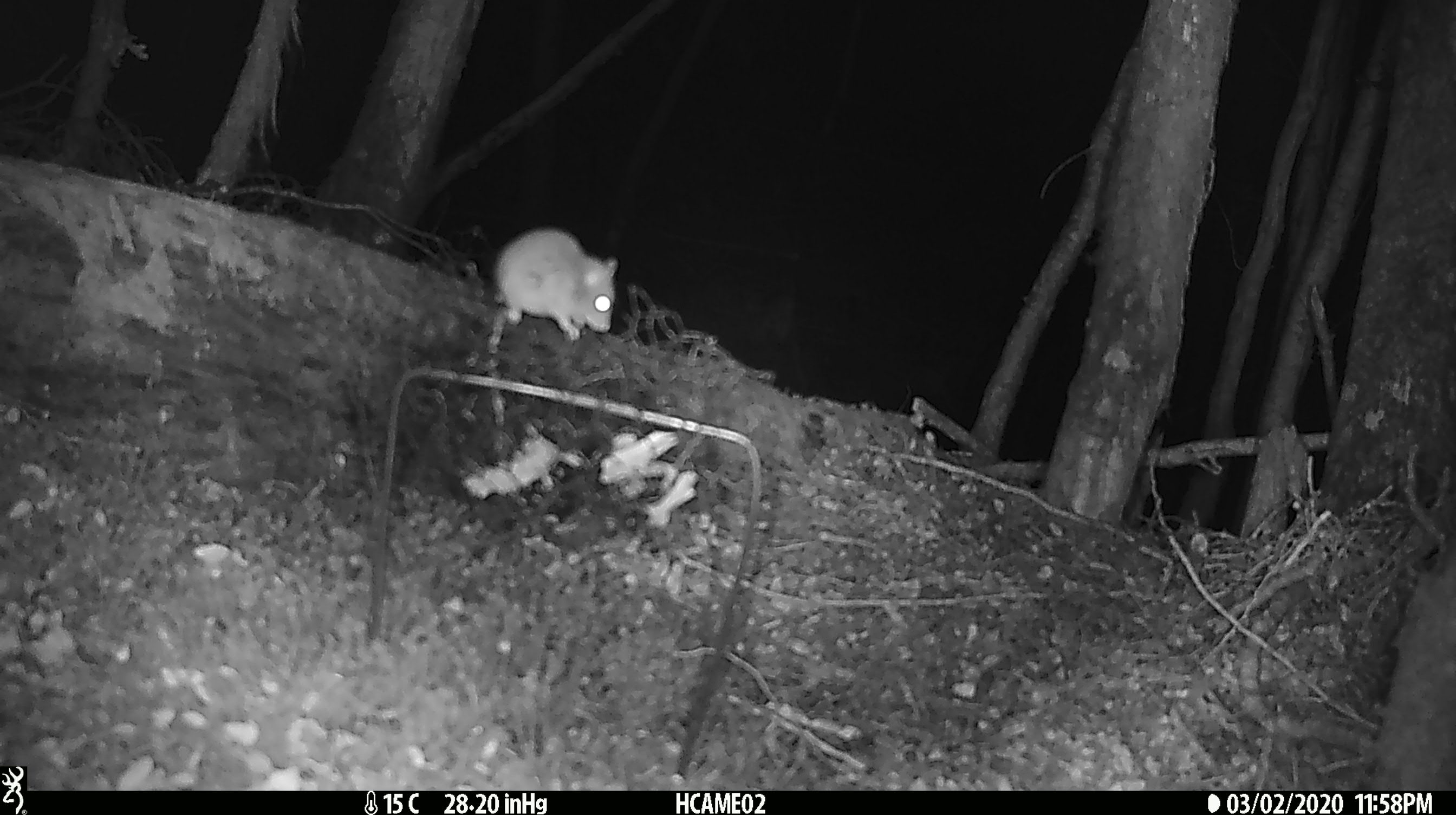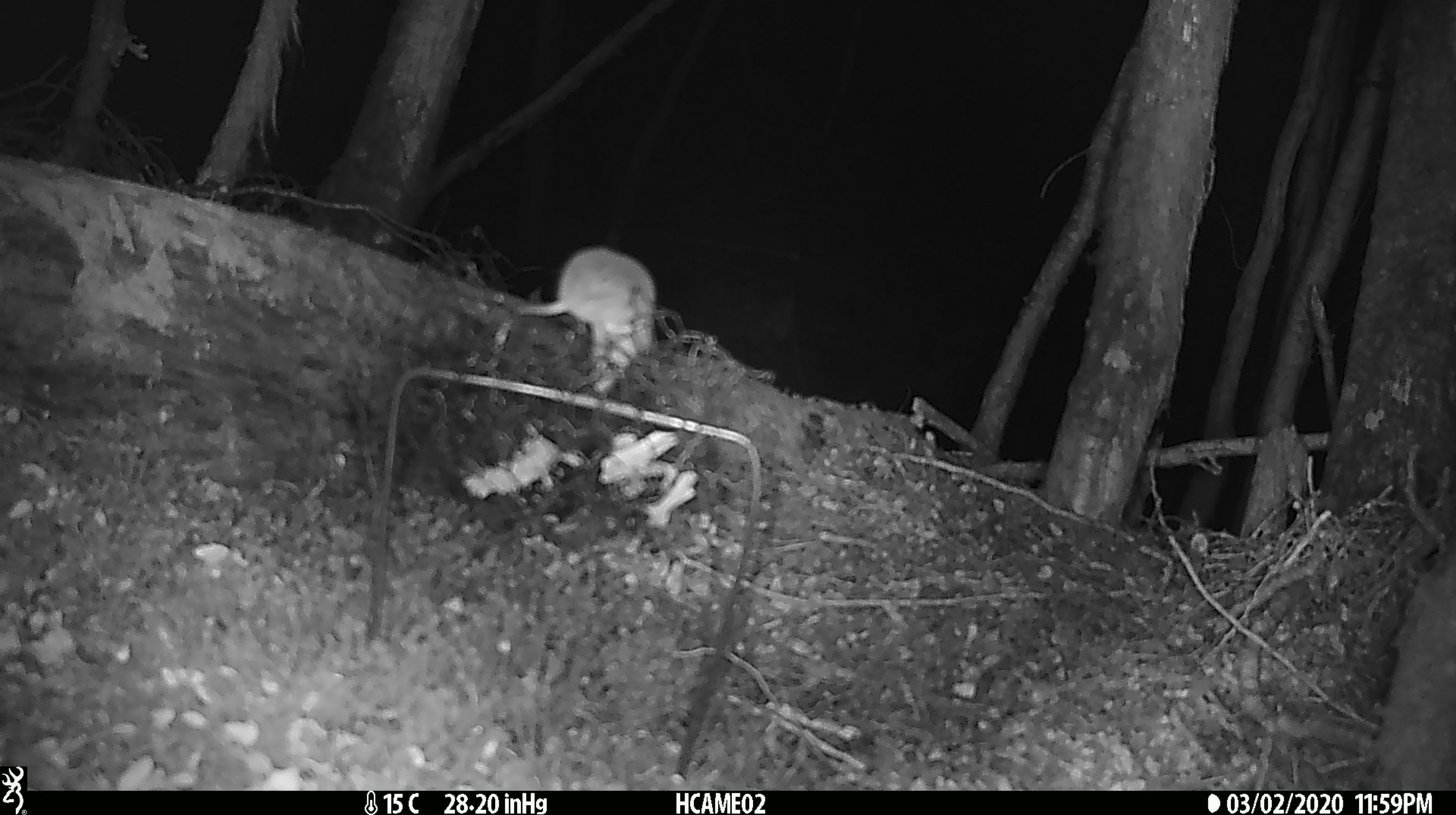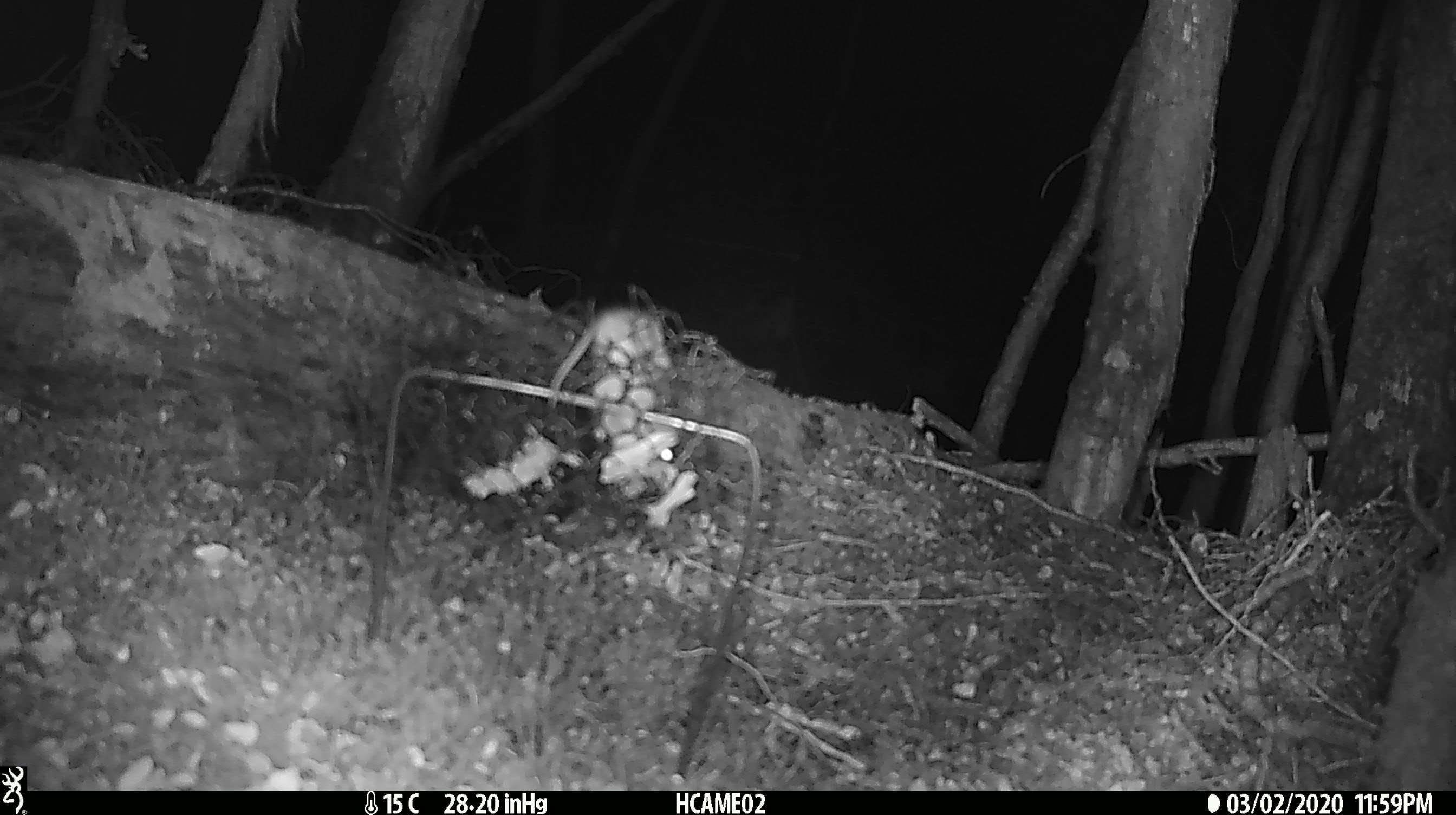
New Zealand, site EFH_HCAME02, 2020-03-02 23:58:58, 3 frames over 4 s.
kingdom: Animalia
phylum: Chordata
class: Mammalia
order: Rodentia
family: Muridae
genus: Mus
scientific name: Mus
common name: mouse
Mouse (Mus).